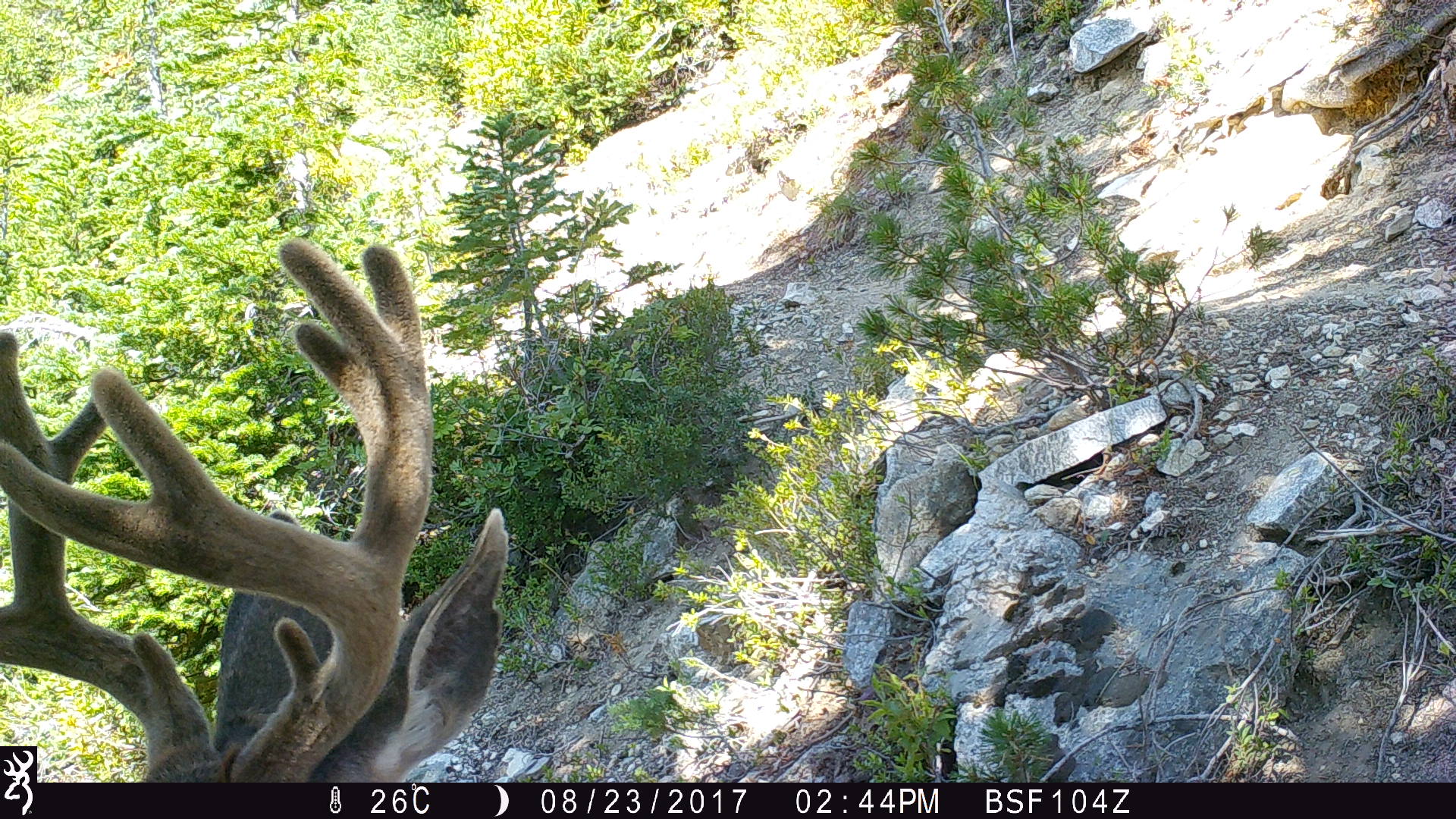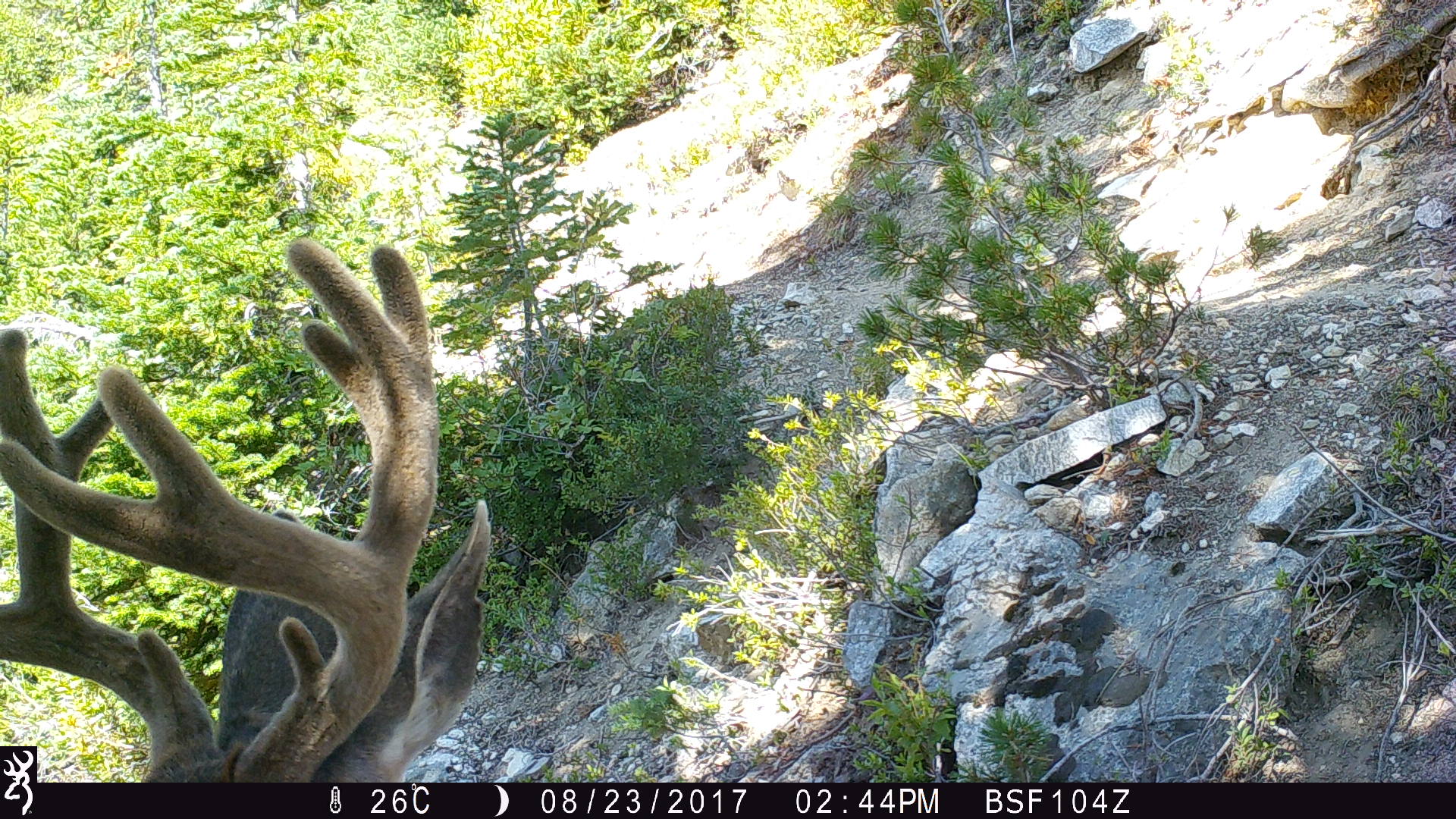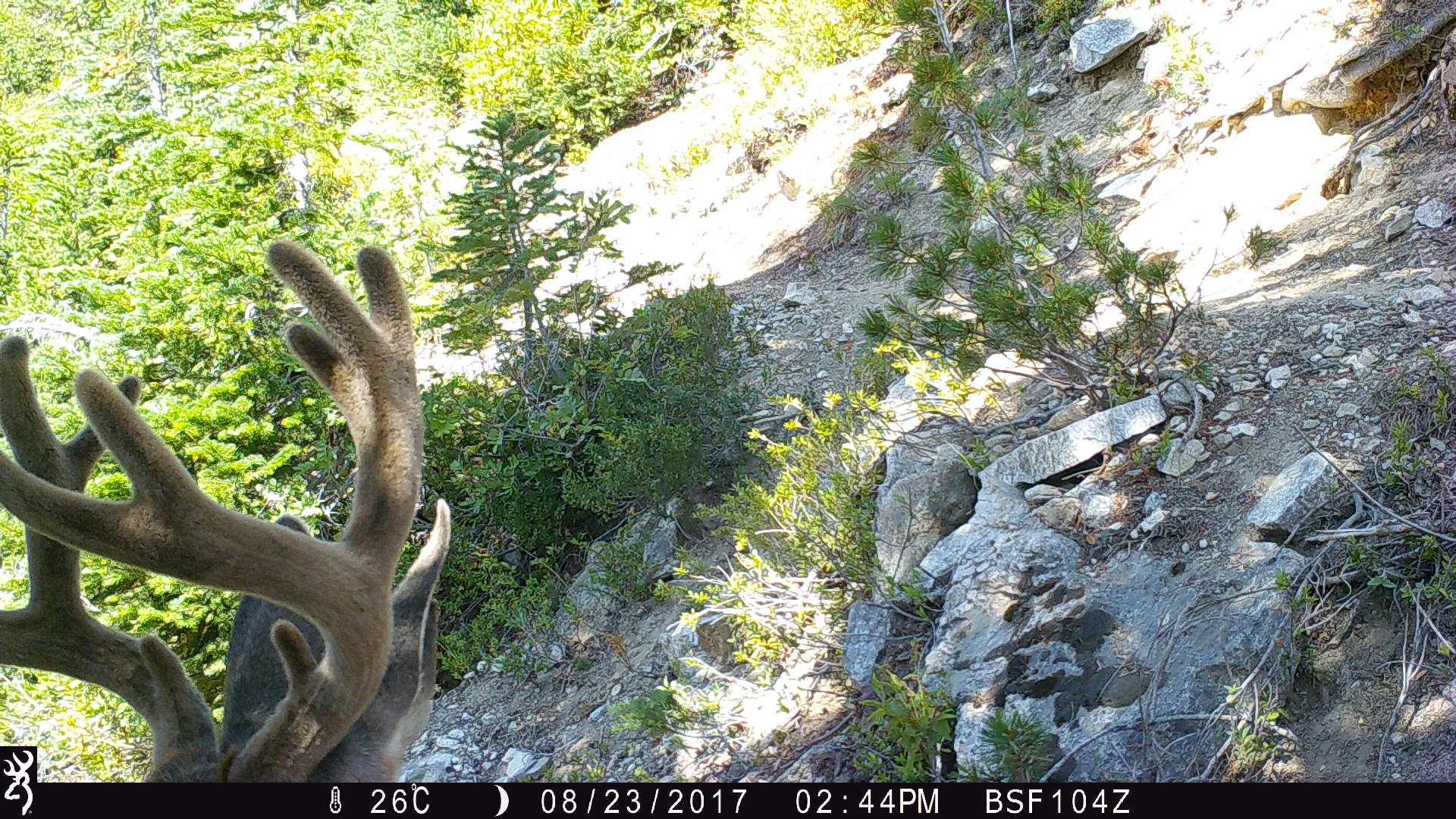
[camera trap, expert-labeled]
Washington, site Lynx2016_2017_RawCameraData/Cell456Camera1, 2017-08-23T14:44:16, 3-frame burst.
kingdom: Animalia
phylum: Chordata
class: Mammalia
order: Artiodactyla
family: Cervidae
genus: Odocoileus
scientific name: Odocoileus hemionus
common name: mule deer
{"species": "Odocoileus hemionus (mule deer)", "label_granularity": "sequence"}